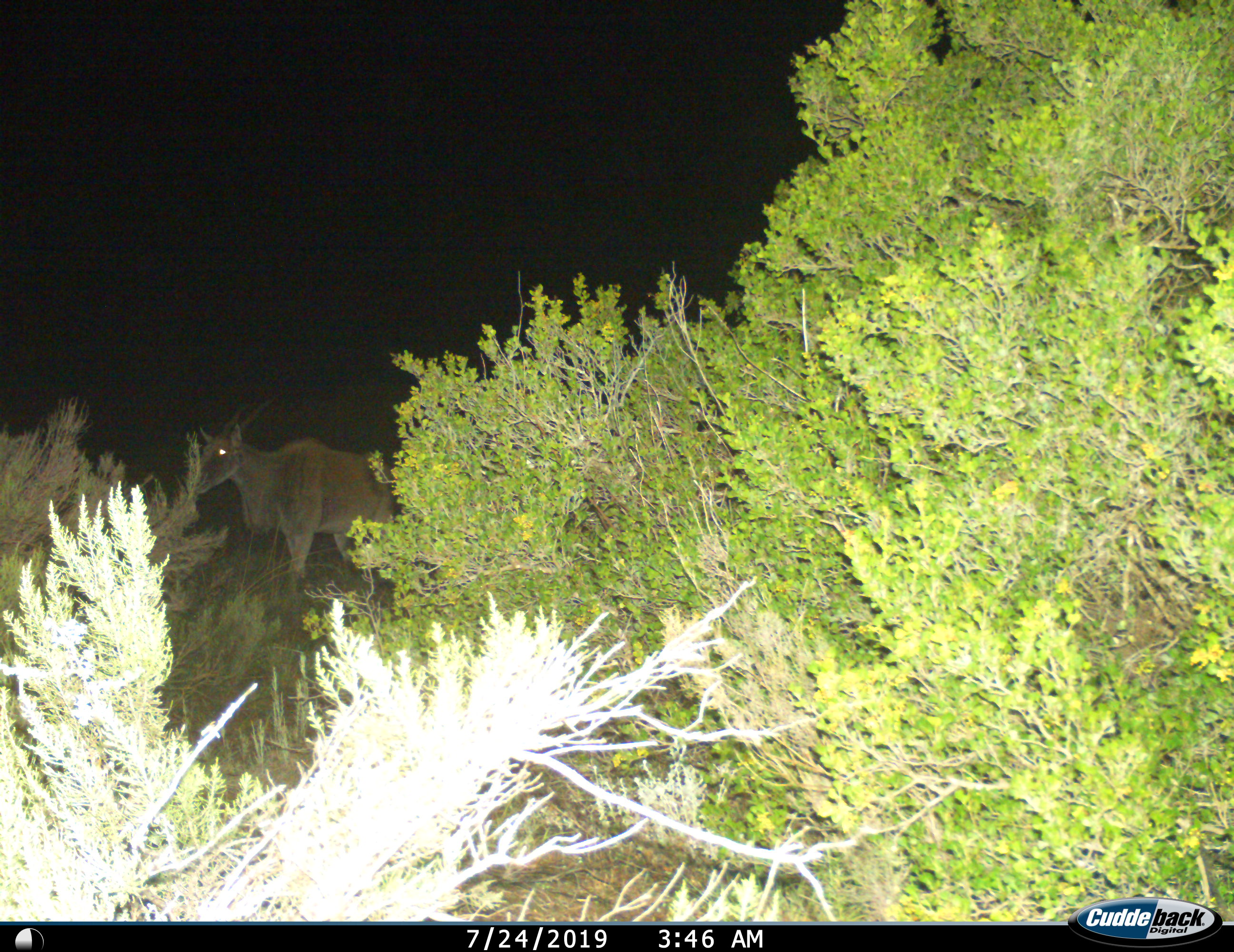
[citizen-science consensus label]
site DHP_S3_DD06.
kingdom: Animalia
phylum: Chordata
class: Mammalia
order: Artiodactyla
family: Bovidae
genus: Tragelaphus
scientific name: Tragelaphus oryx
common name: eland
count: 1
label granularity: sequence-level